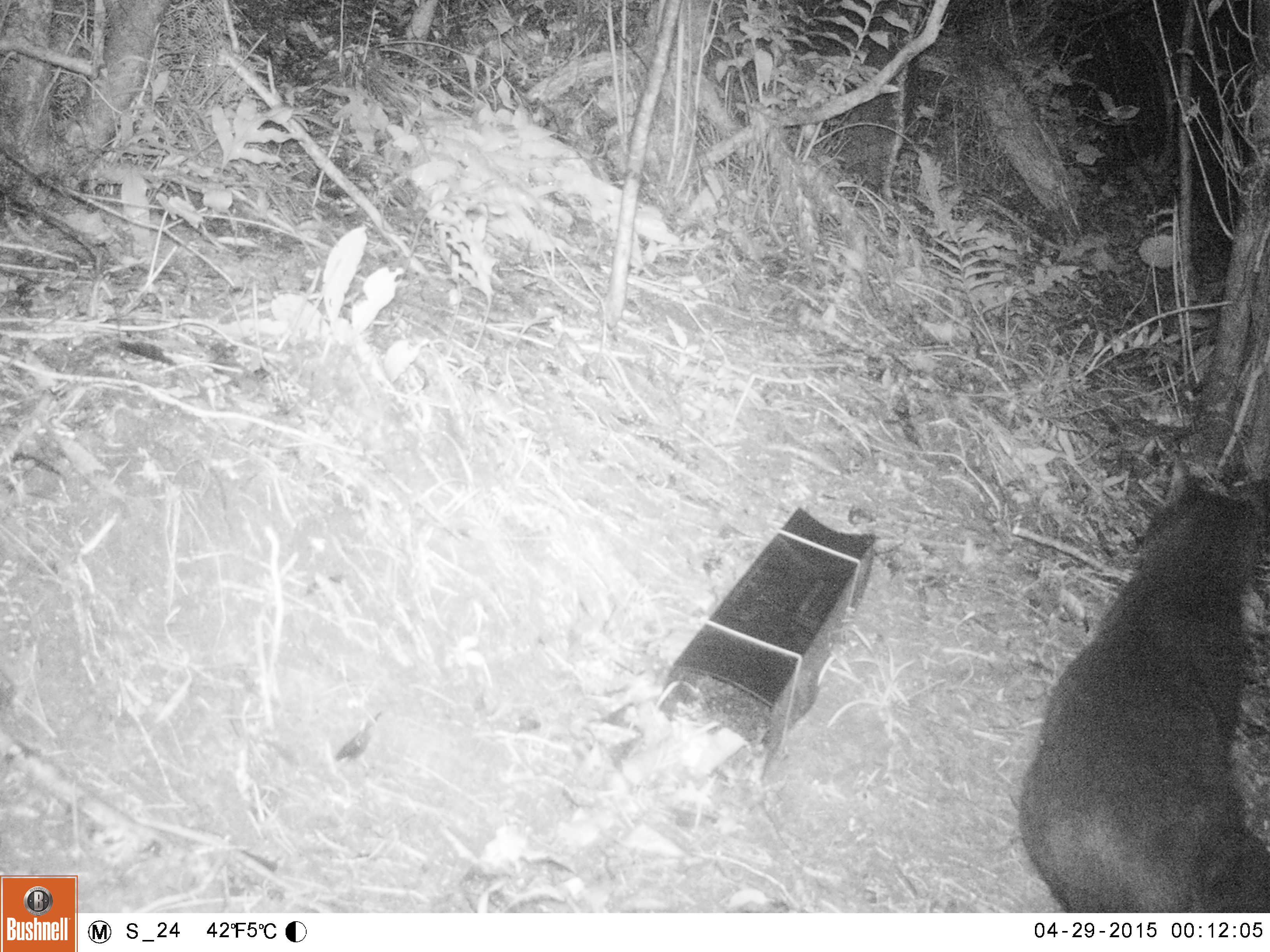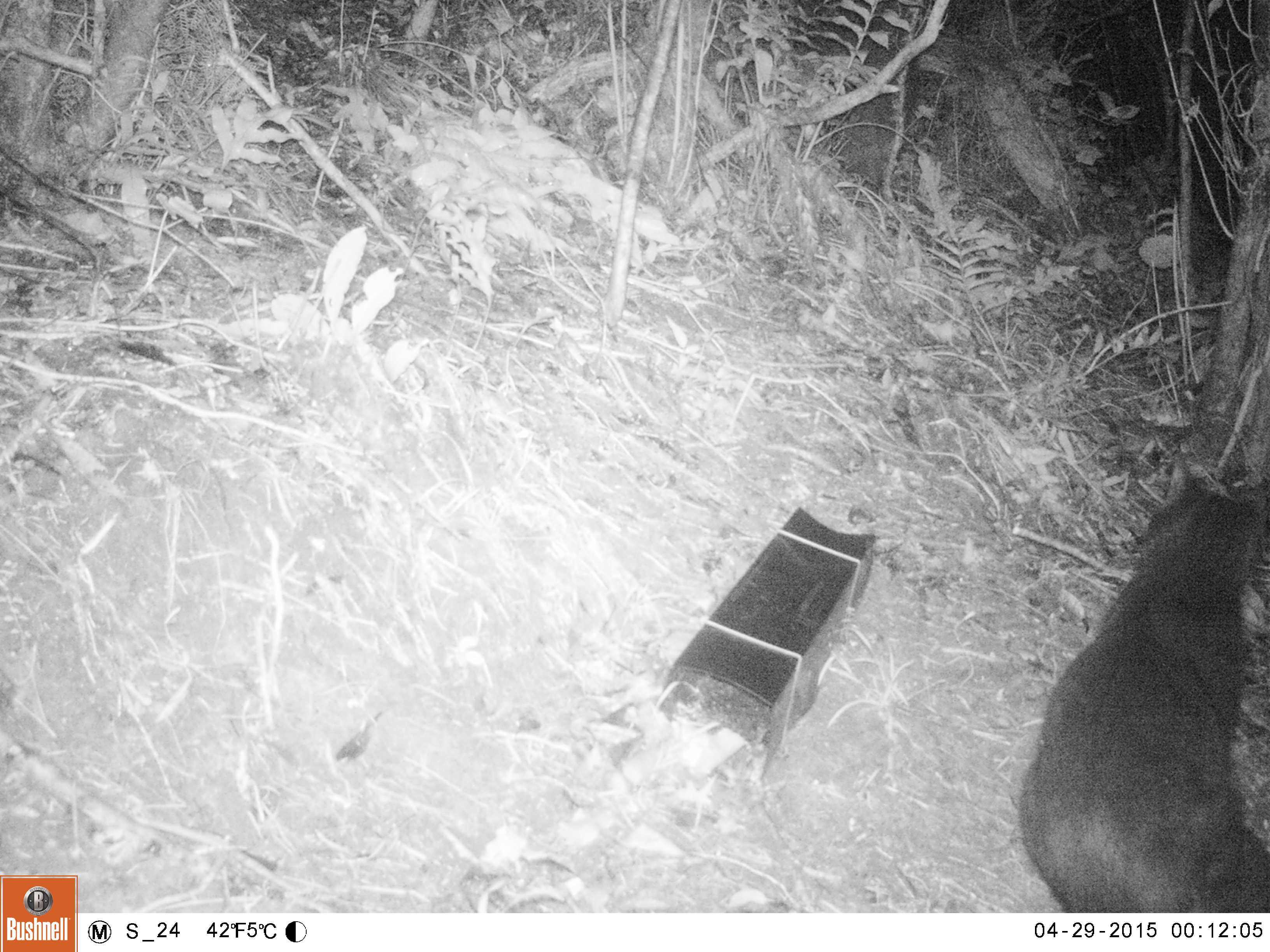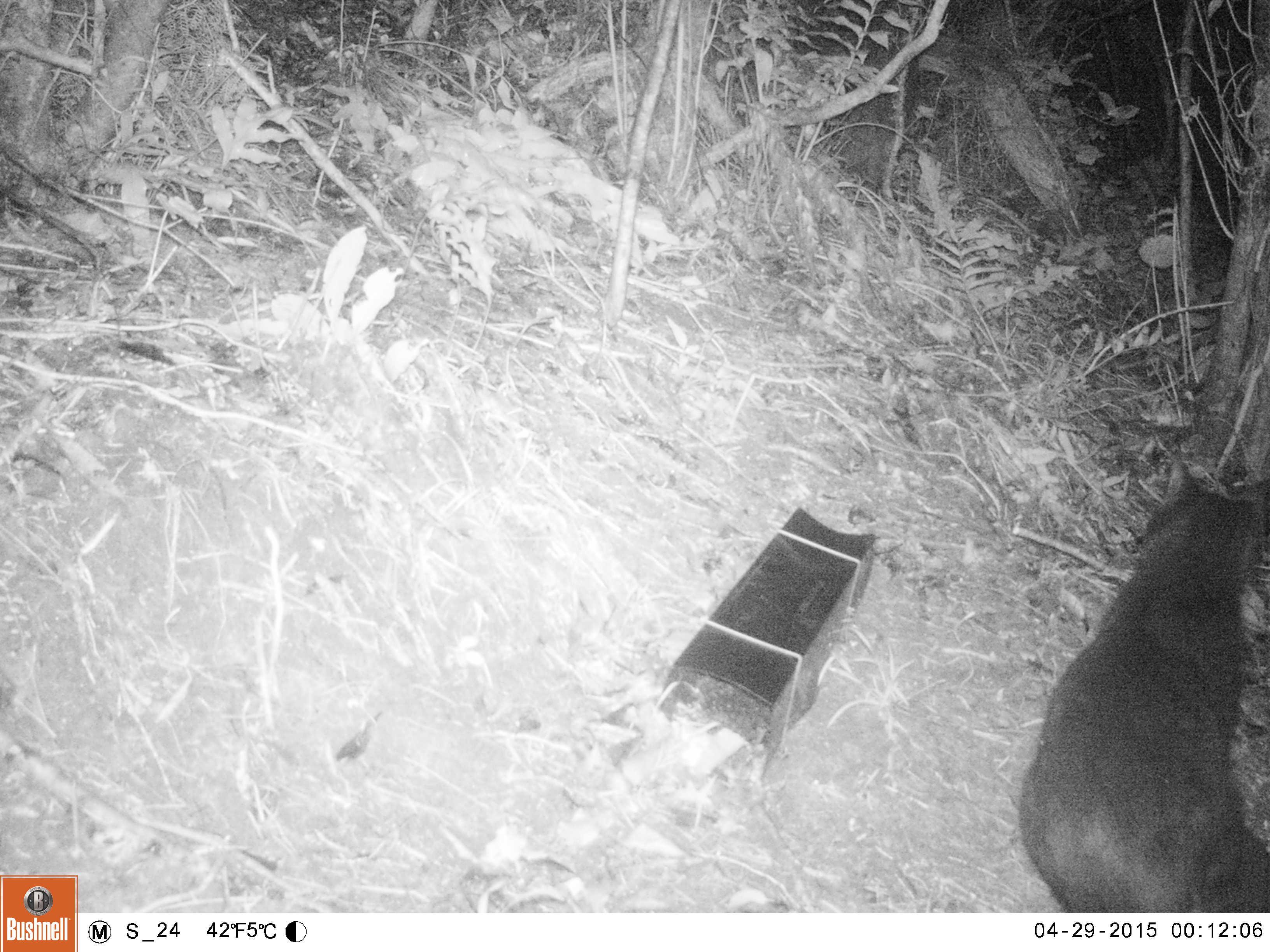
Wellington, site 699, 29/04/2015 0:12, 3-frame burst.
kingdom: Animalia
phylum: Chordata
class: Mammalia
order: Carnivora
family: Felidae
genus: Felis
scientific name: Felis catus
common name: cat